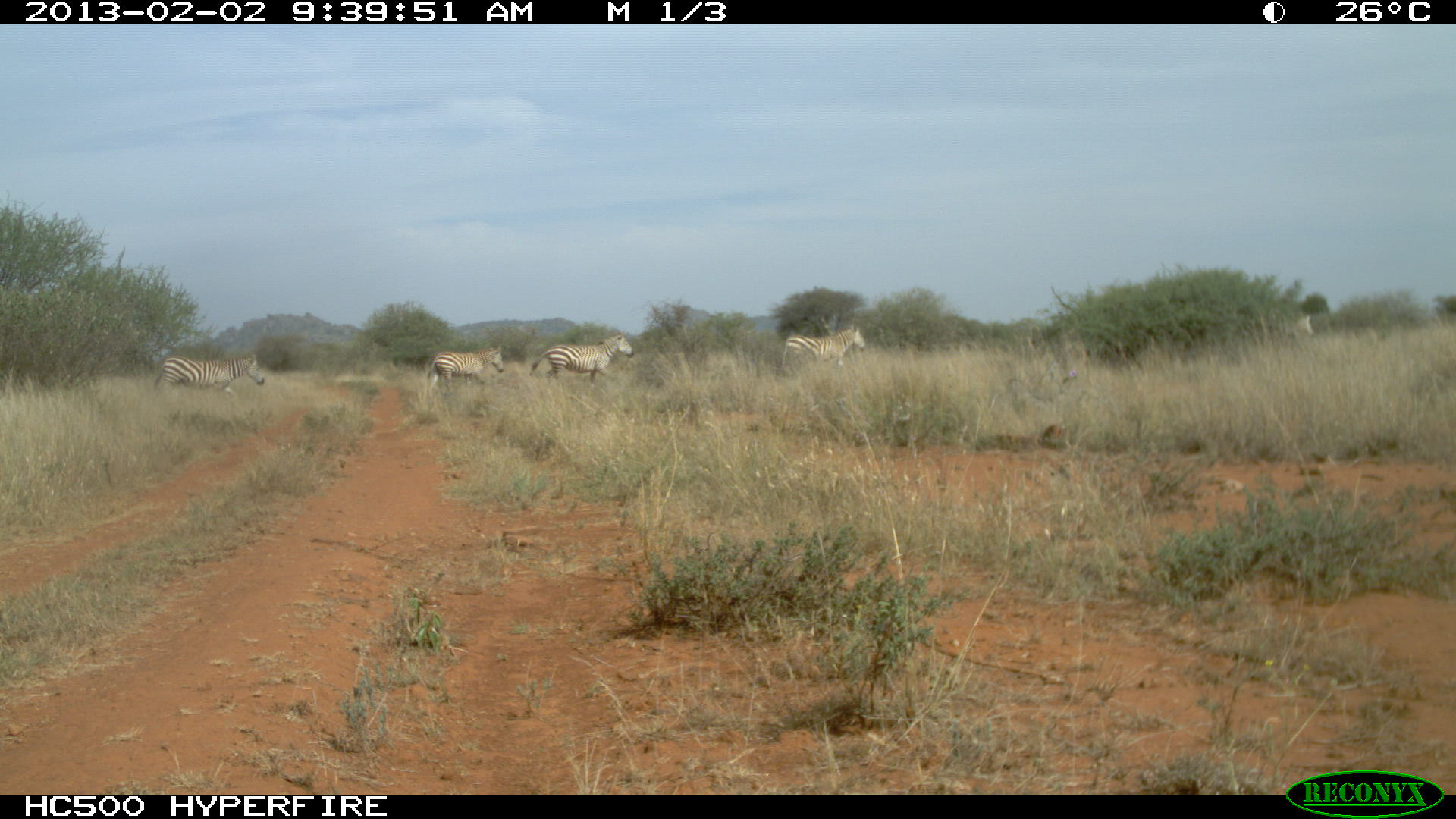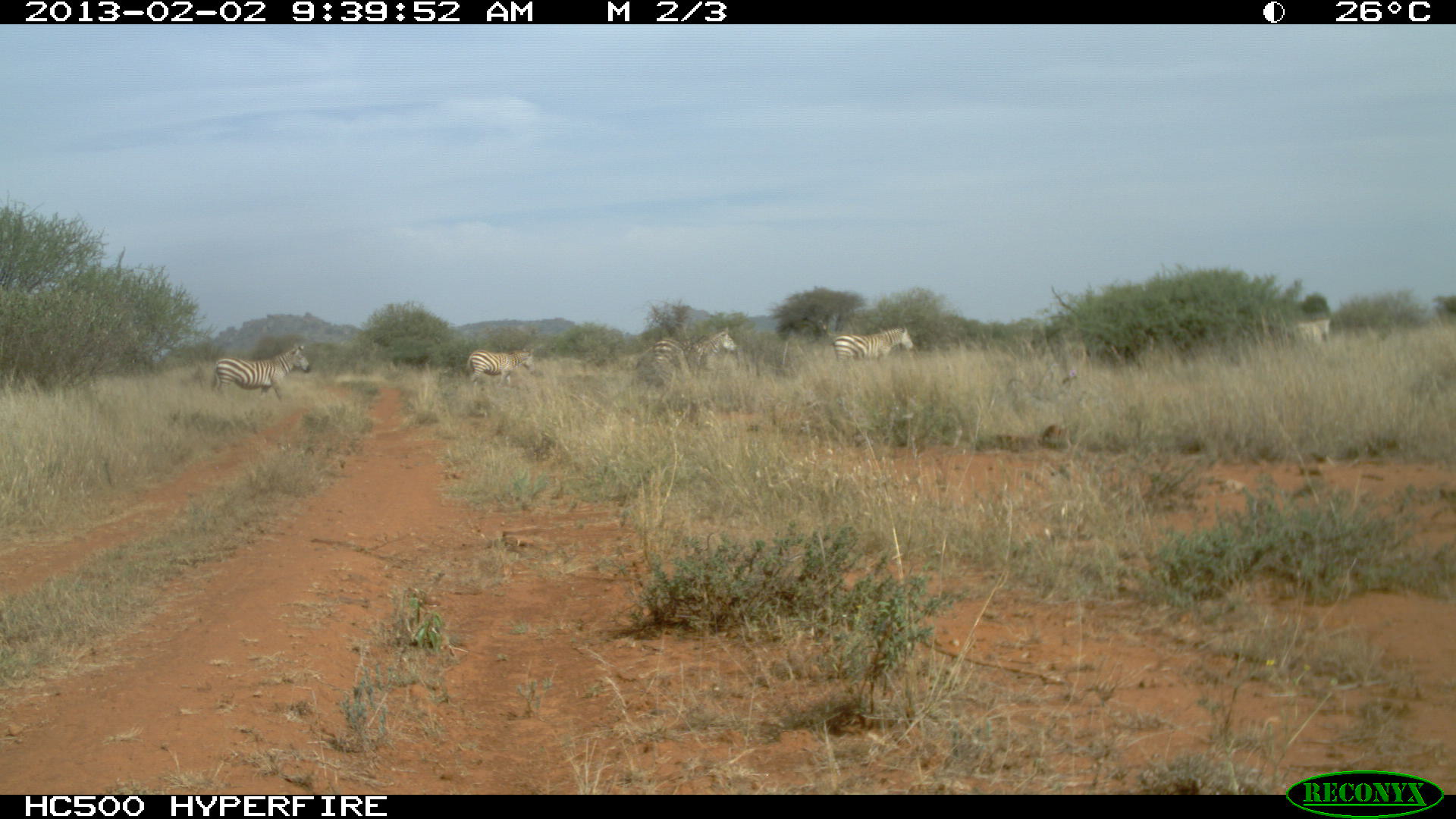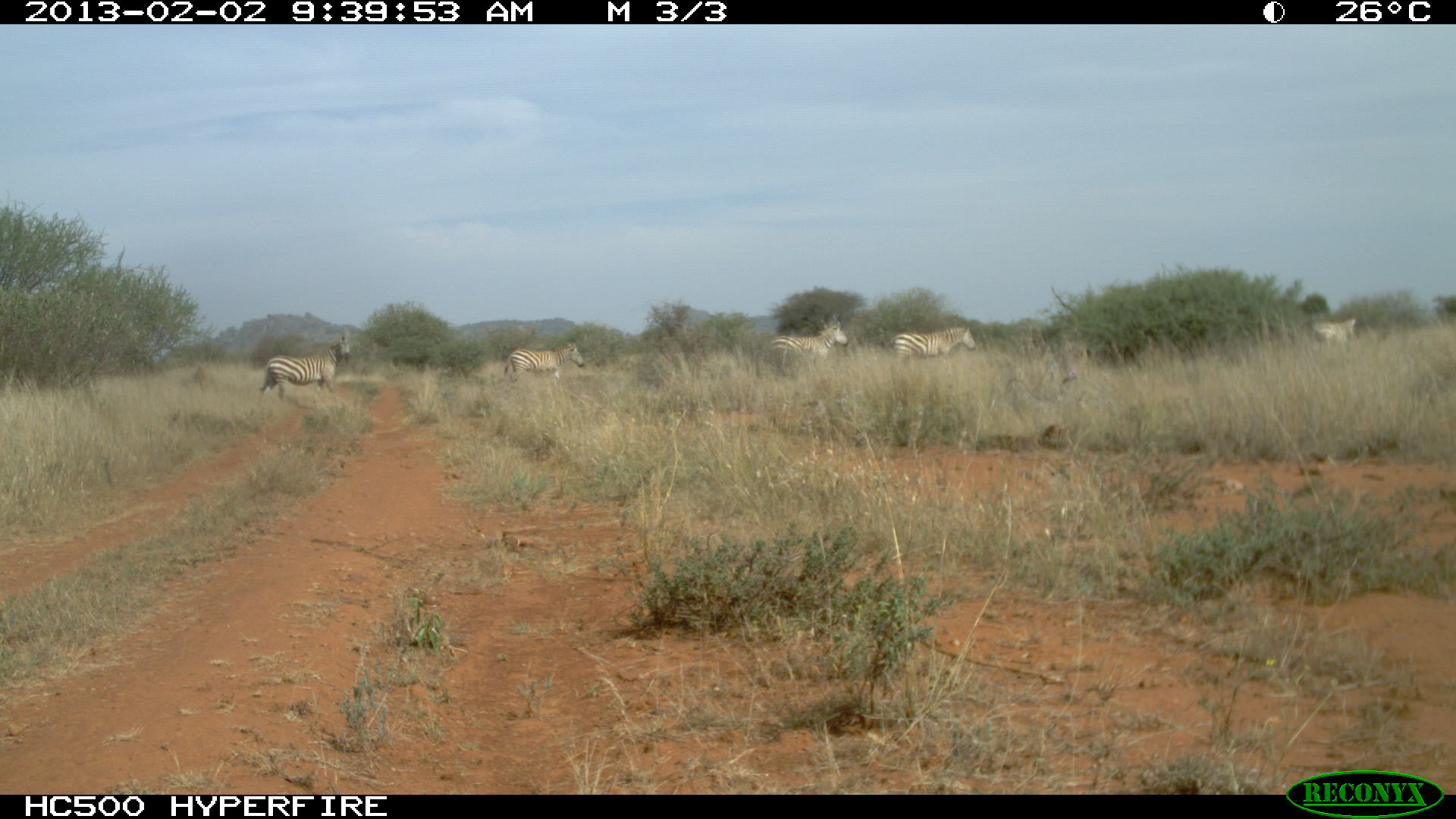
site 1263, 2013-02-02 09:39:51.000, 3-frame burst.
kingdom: Animalia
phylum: Chordata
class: Mammalia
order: Perissodactyla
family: Equidae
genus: Equus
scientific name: Equus quagga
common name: plains zebra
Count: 5.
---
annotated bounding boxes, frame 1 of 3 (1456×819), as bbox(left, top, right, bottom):
equus quagga: bbox(530, 330, 634, 385); bbox(153, 352, 264, 399); bbox(426, 343, 504, 397); bbox(782, 324, 866, 369); bbox(1299, 313, 1314, 336)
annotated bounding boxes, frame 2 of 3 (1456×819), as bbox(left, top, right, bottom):
equus quagga: bbox(634, 326, 739, 385); bbox(210, 342, 311, 402); bbox(465, 346, 534, 397); bbox(832, 326, 914, 366); bbox(1296, 317, 1330, 347)